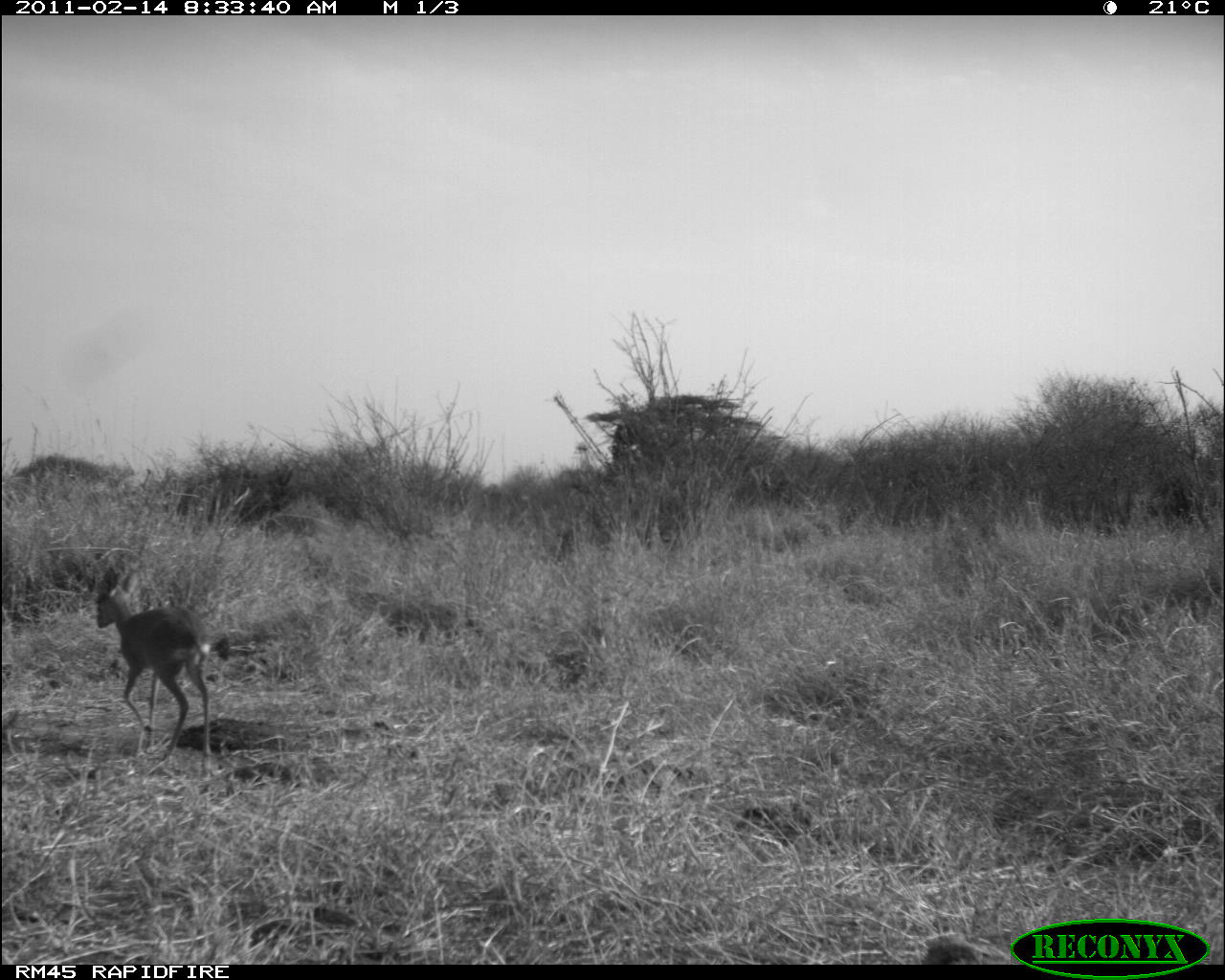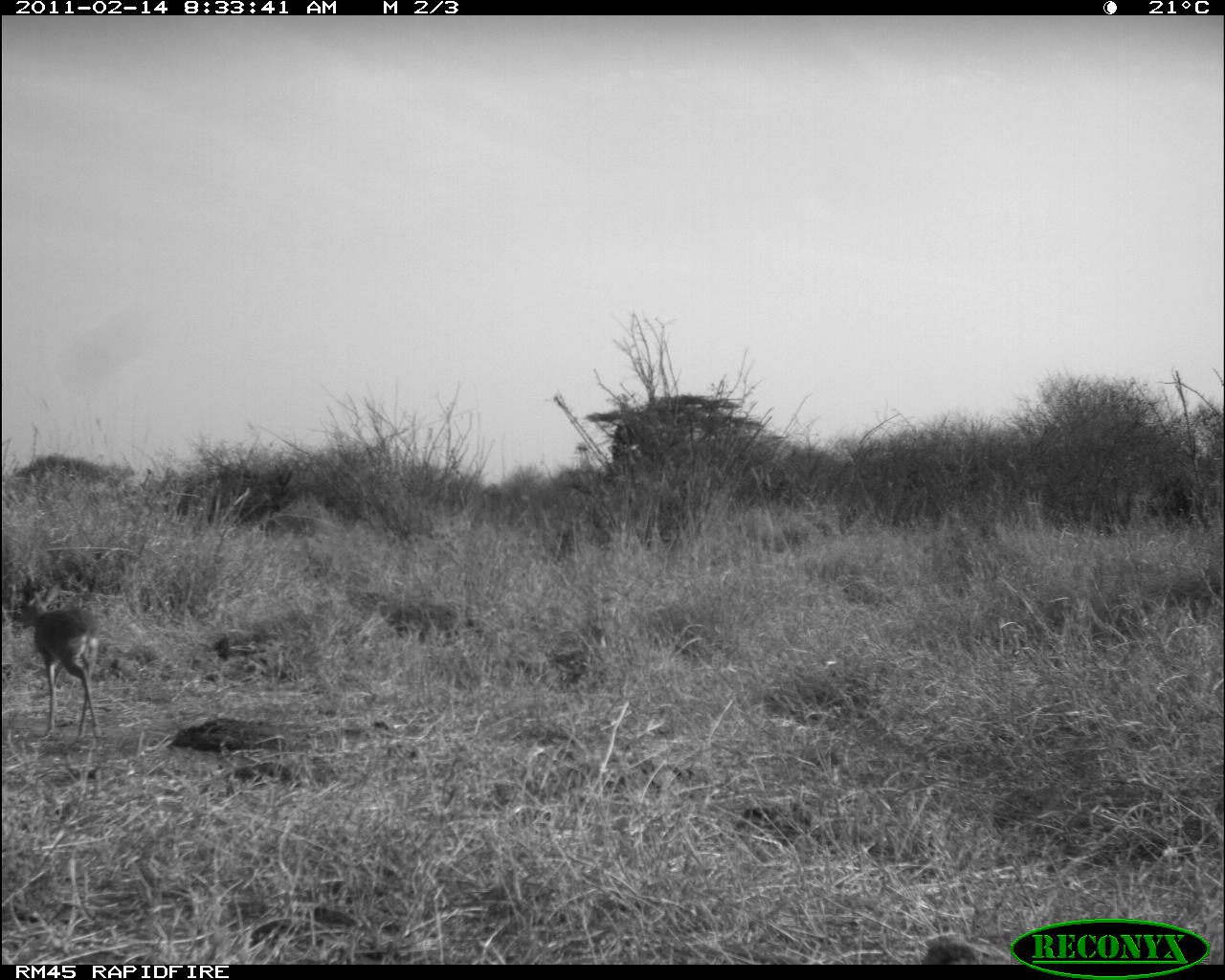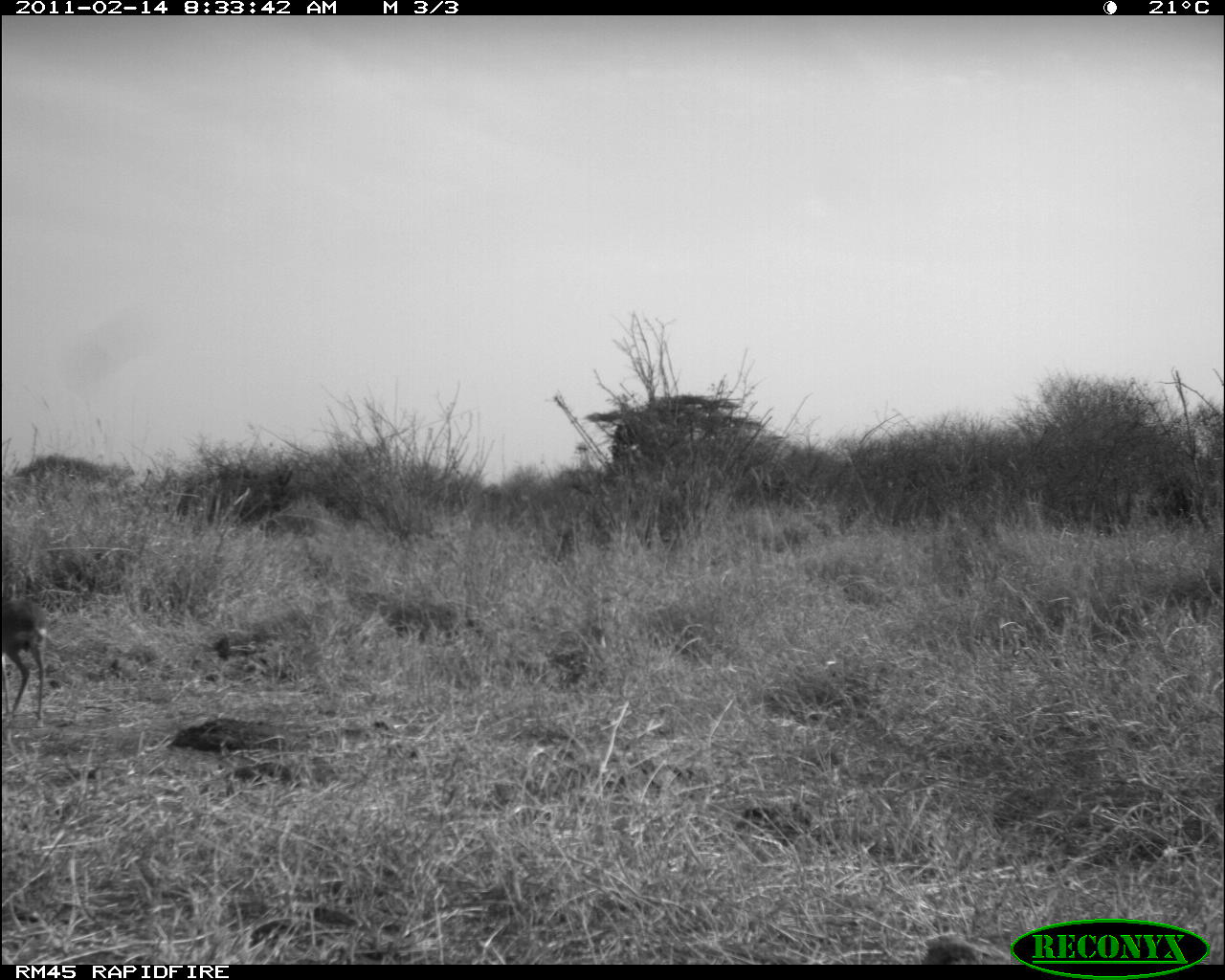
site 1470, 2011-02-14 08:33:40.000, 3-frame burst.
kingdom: Animalia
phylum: Chordata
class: Mammalia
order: Artiodactyla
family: Bovidae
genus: Madoqua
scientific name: Madoqua guentheri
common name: günther's dik-dik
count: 1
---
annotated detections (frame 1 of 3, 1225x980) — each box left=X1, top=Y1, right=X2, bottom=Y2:
madoqua guentheri: left=93, top=565, right=214, bottom=779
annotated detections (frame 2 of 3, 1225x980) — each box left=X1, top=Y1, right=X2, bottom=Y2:
madoqua guentheri: left=16, top=572, right=103, bottom=737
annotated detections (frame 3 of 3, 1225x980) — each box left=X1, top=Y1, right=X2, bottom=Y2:
madoqua guentheri: left=2, top=583, right=48, bottom=727